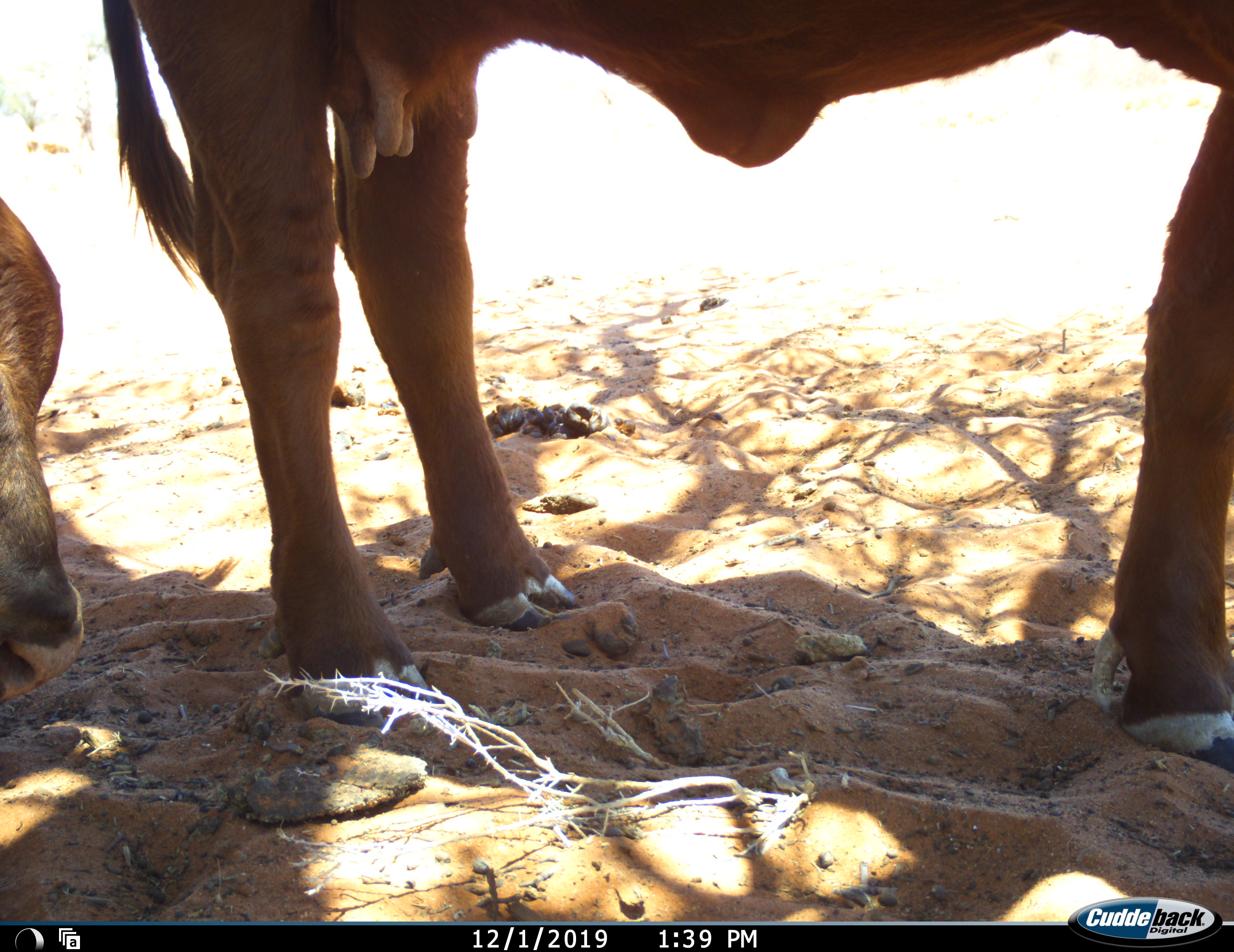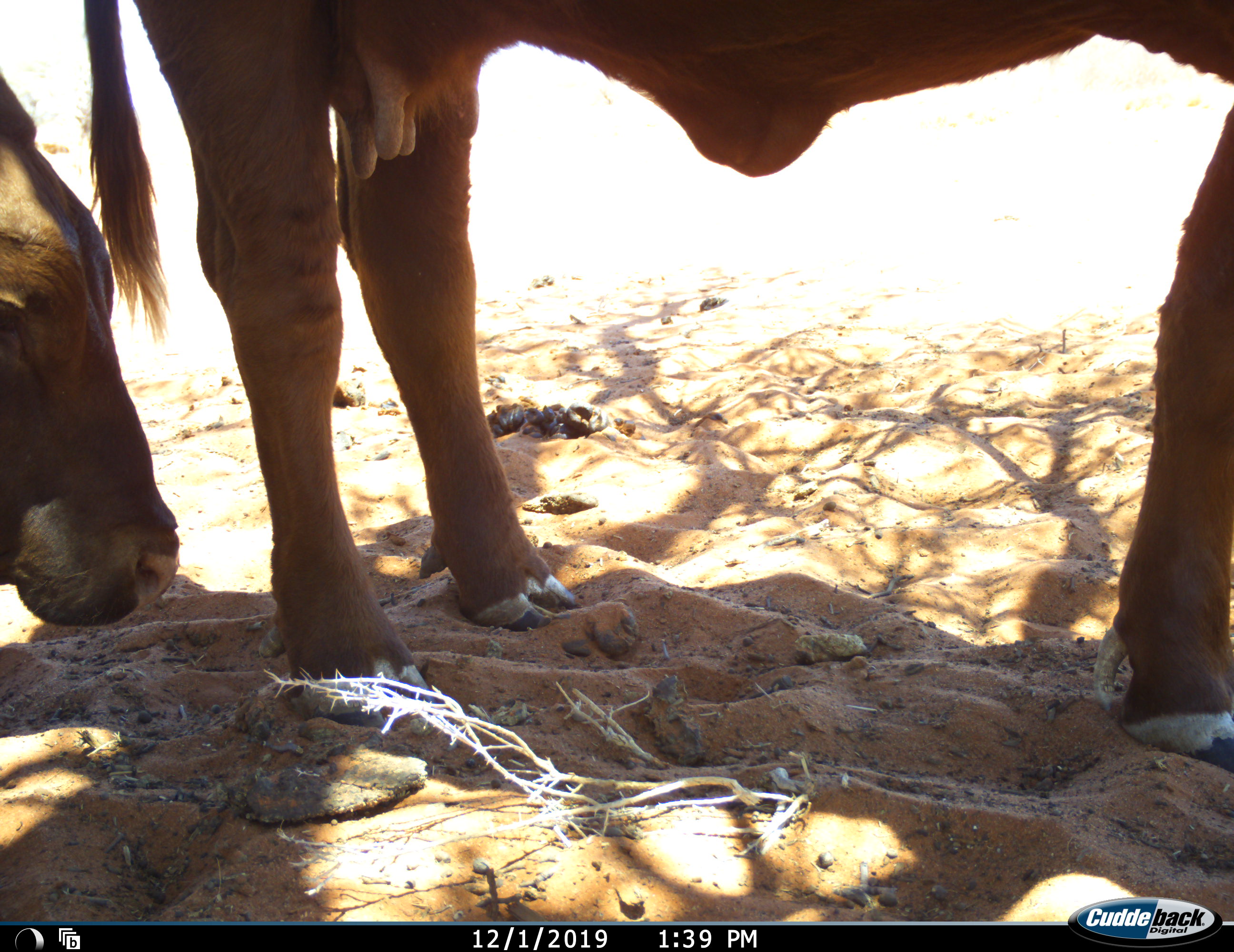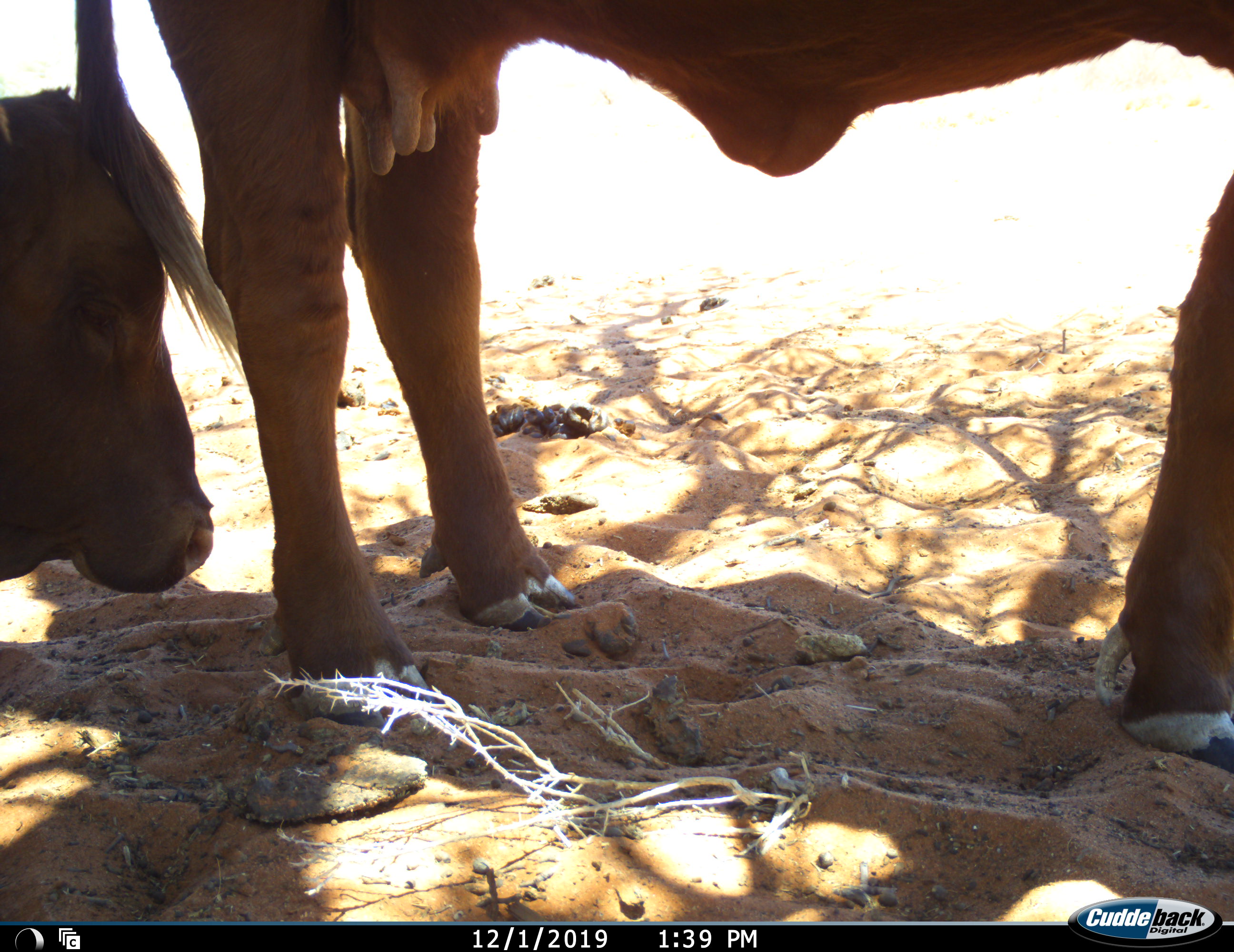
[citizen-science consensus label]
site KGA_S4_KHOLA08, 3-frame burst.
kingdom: Animalia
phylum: Chordata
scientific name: Vertebrata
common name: domestic animal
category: domesticanimal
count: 2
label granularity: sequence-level